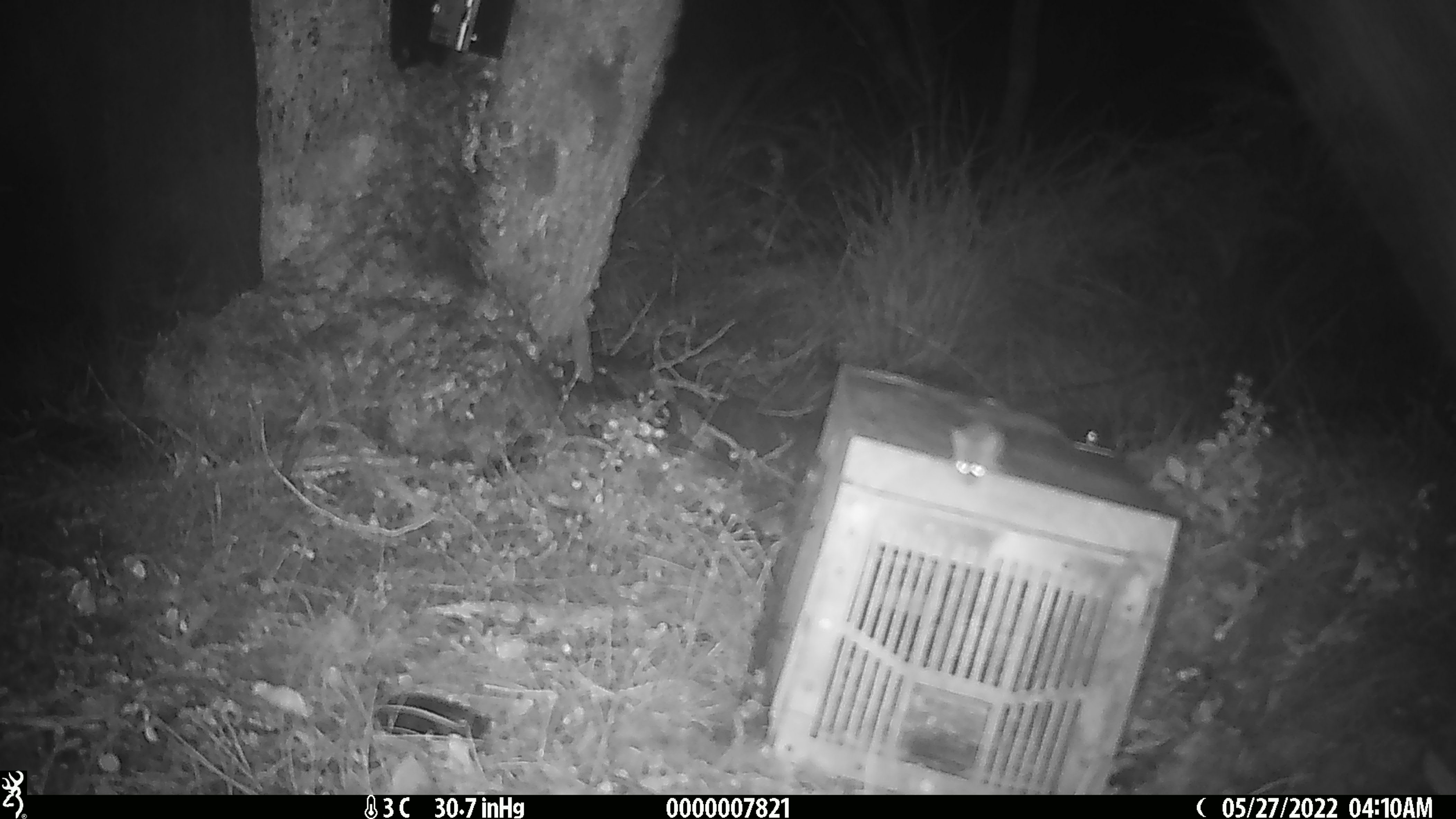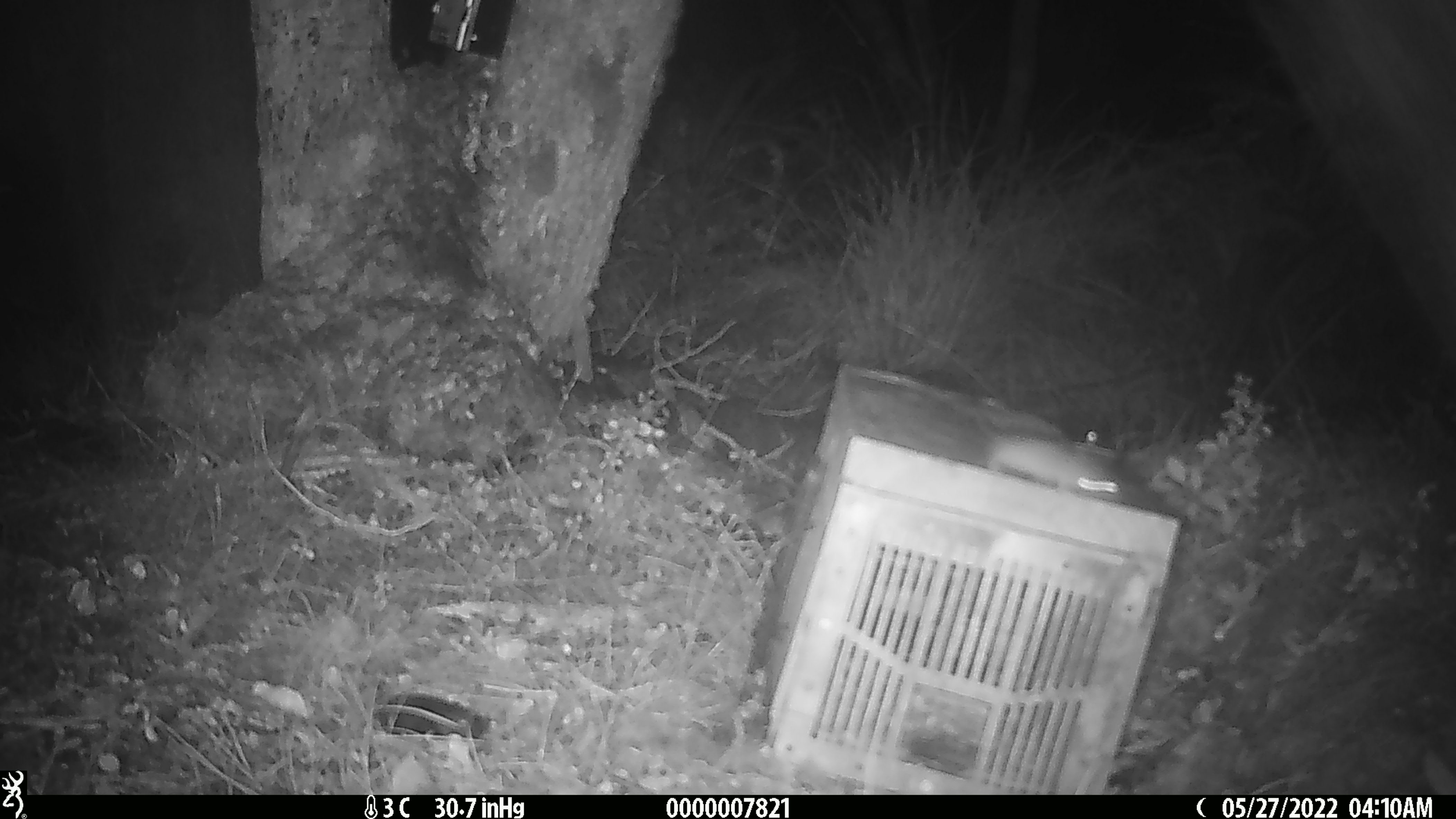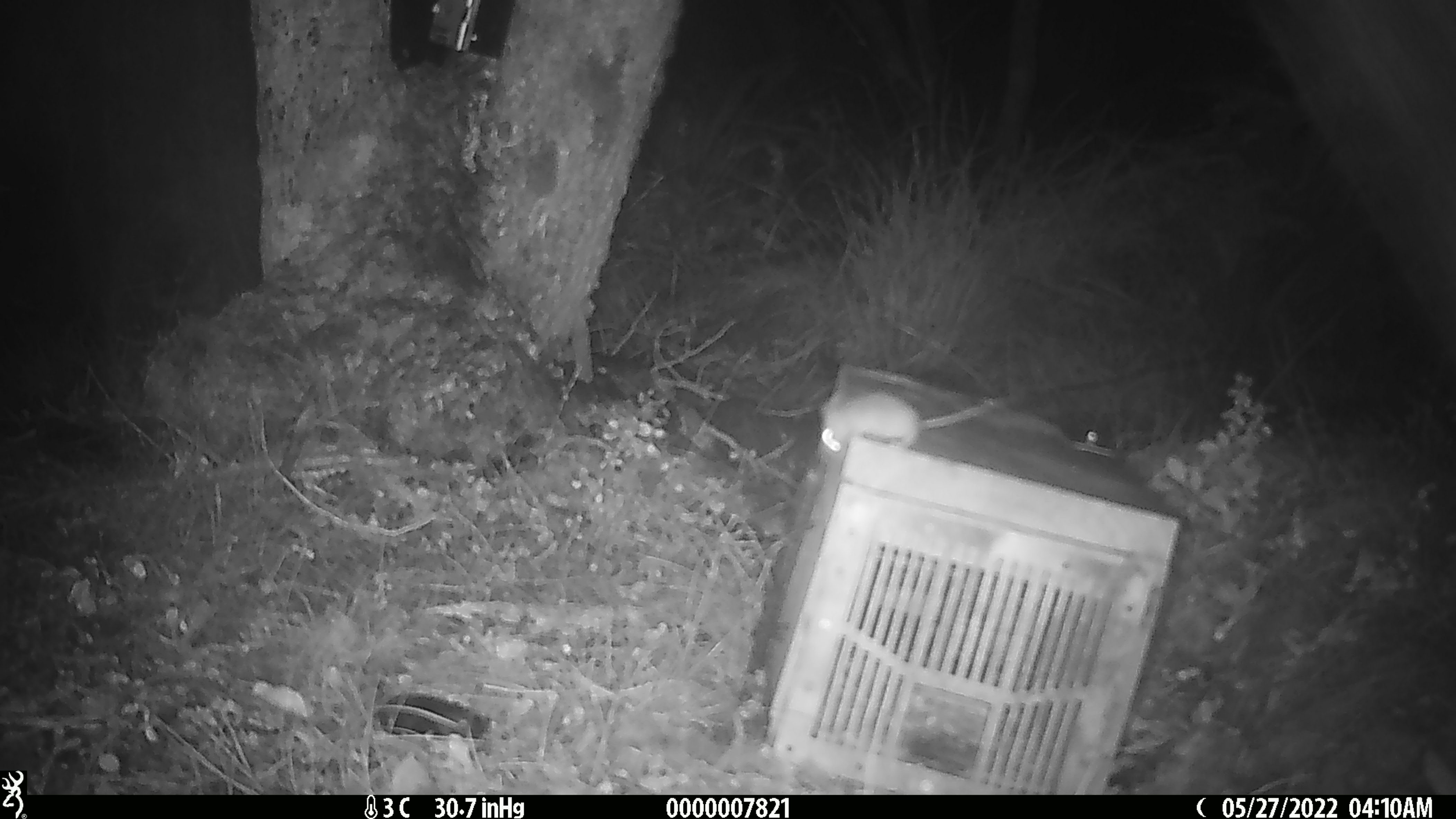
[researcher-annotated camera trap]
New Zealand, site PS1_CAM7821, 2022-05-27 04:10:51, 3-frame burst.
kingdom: Animalia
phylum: Chordata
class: Mammalia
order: Rodentia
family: Muridae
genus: Mus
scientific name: Mus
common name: mouse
Mouse (Mus).